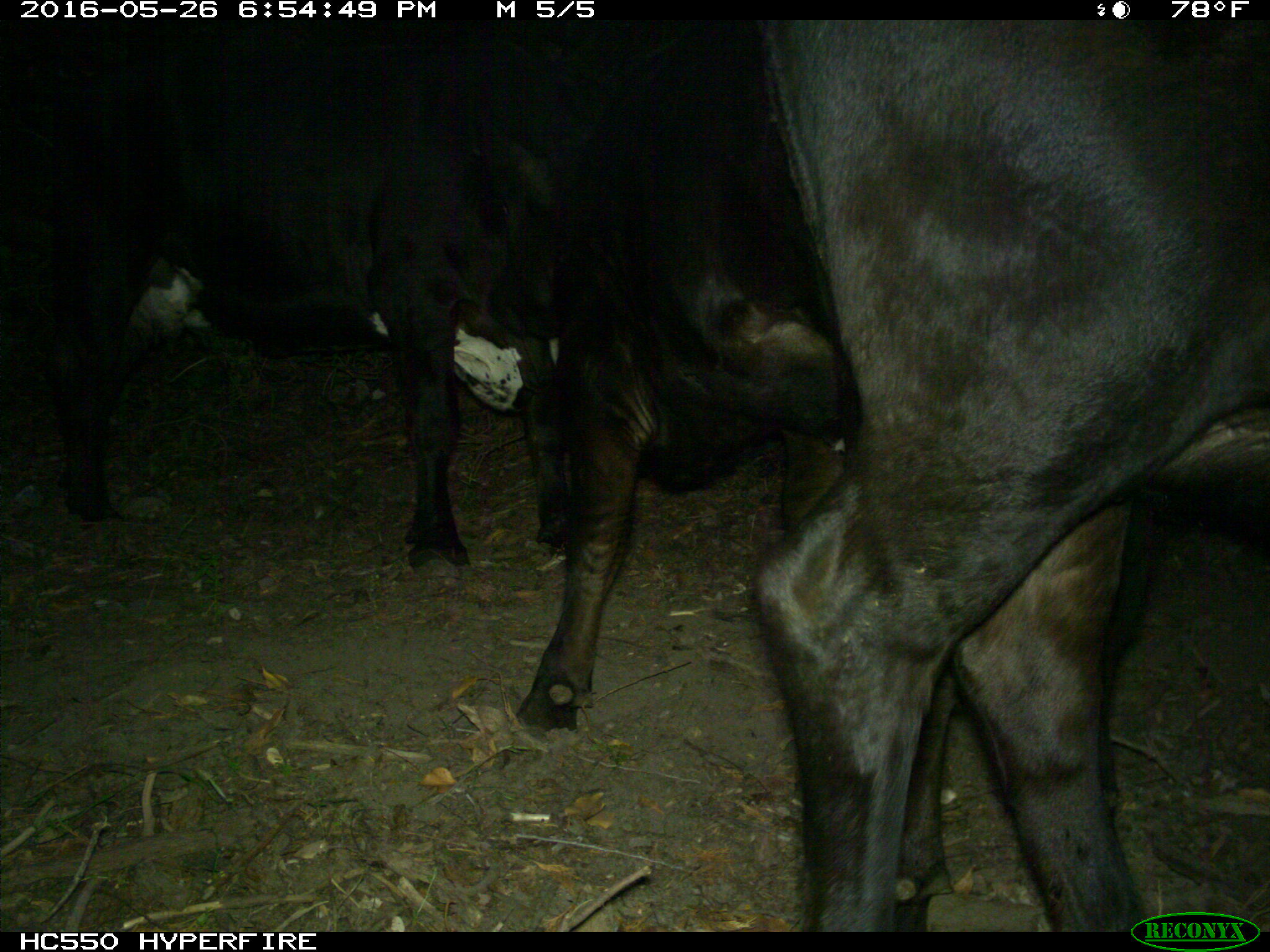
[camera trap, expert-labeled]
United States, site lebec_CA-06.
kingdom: Animalia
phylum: Chordata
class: Mammalia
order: Artiodactyla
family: Bovidae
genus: Bos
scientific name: Bos taurus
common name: domestic cow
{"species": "Bos taurus (domestic cow)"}